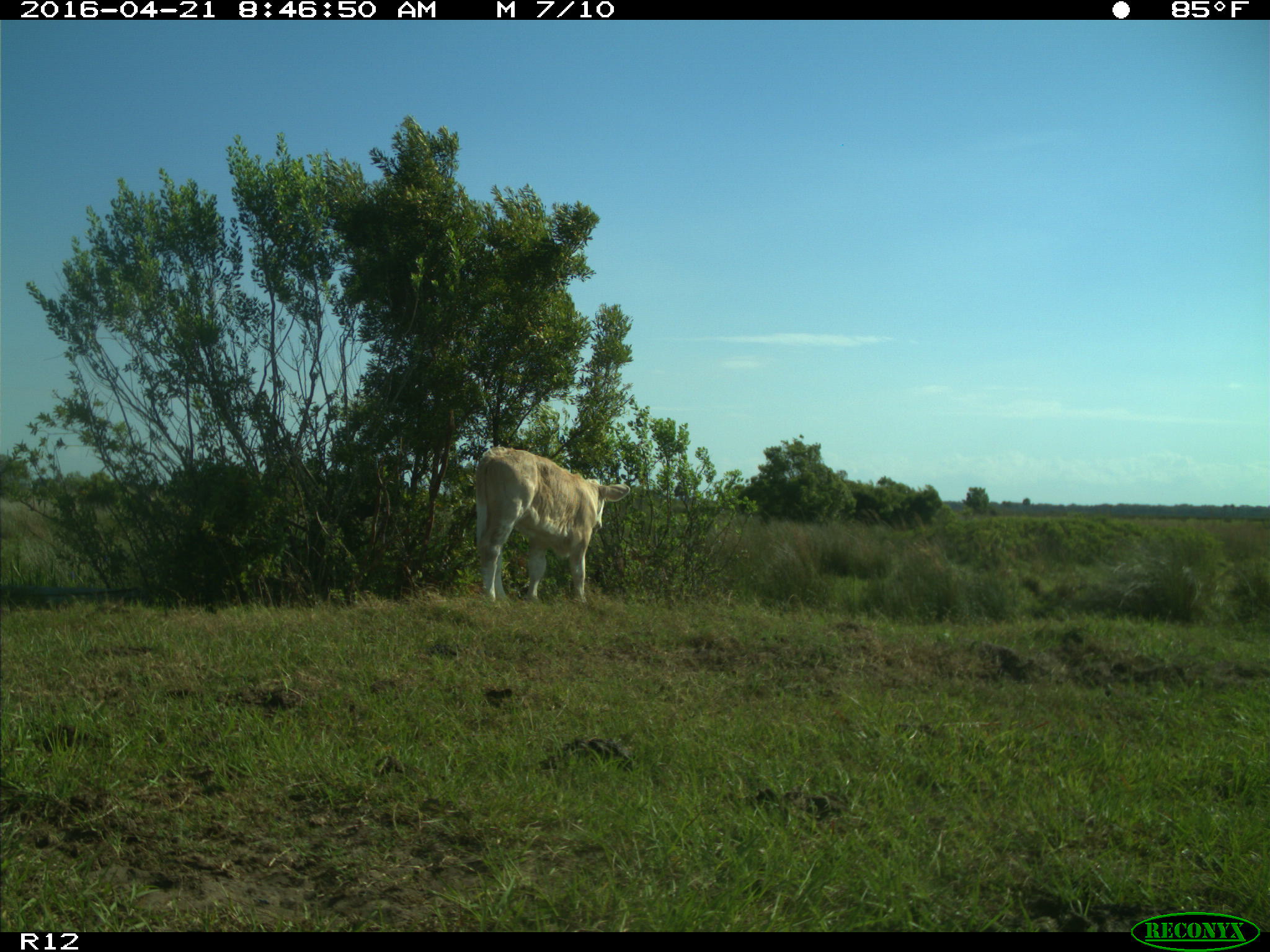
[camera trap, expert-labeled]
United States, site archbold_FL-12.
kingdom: Animalia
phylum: Chordata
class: Mammalia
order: Artiodactyla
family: Bovidae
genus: Bos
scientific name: Bos taurus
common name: domestic cow